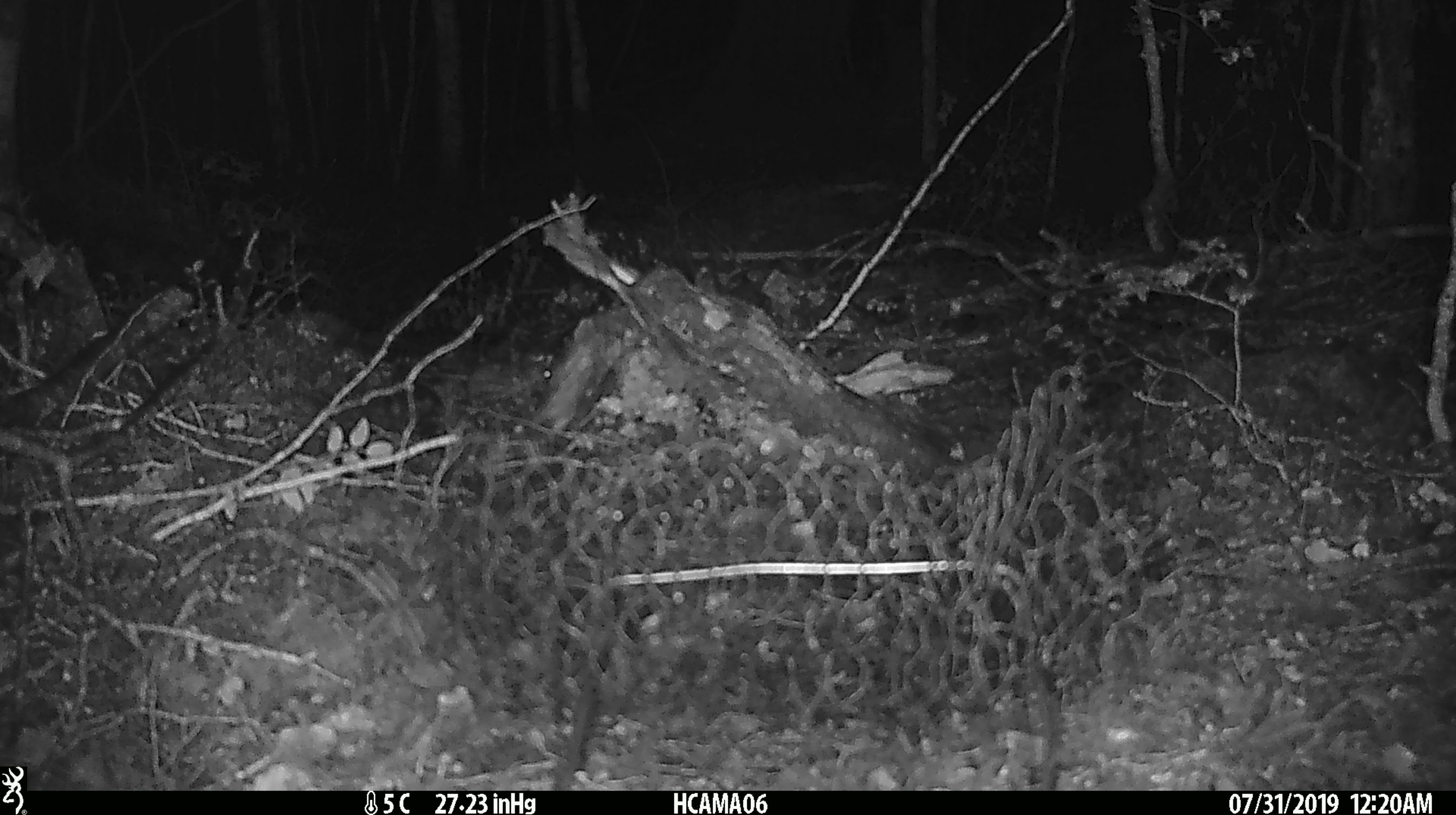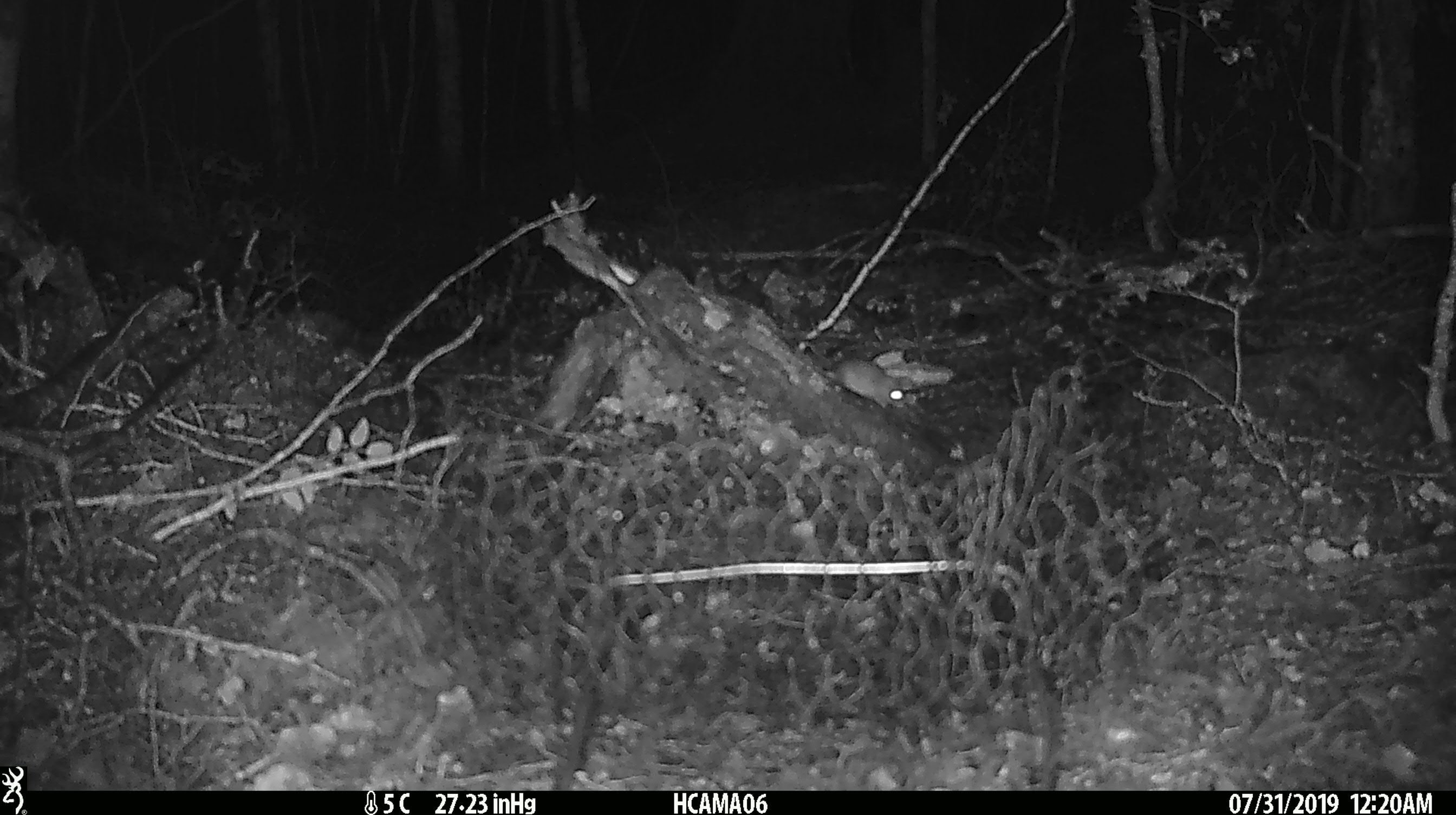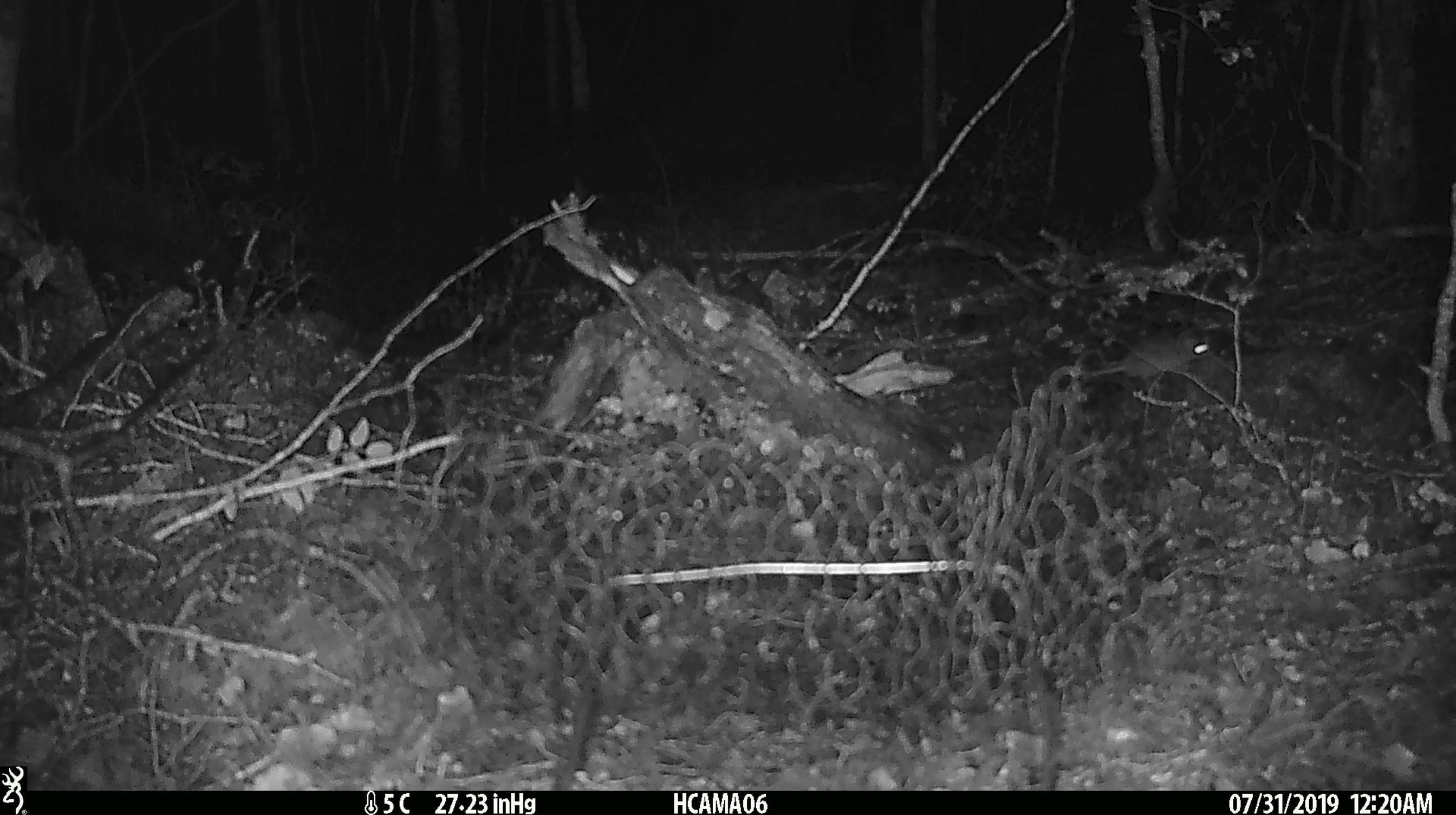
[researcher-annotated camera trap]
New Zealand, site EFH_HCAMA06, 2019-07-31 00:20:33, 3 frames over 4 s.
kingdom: Animalia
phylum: Chordata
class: Mammalia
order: Rodentia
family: Muridae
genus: Mus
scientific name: Mus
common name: mouse